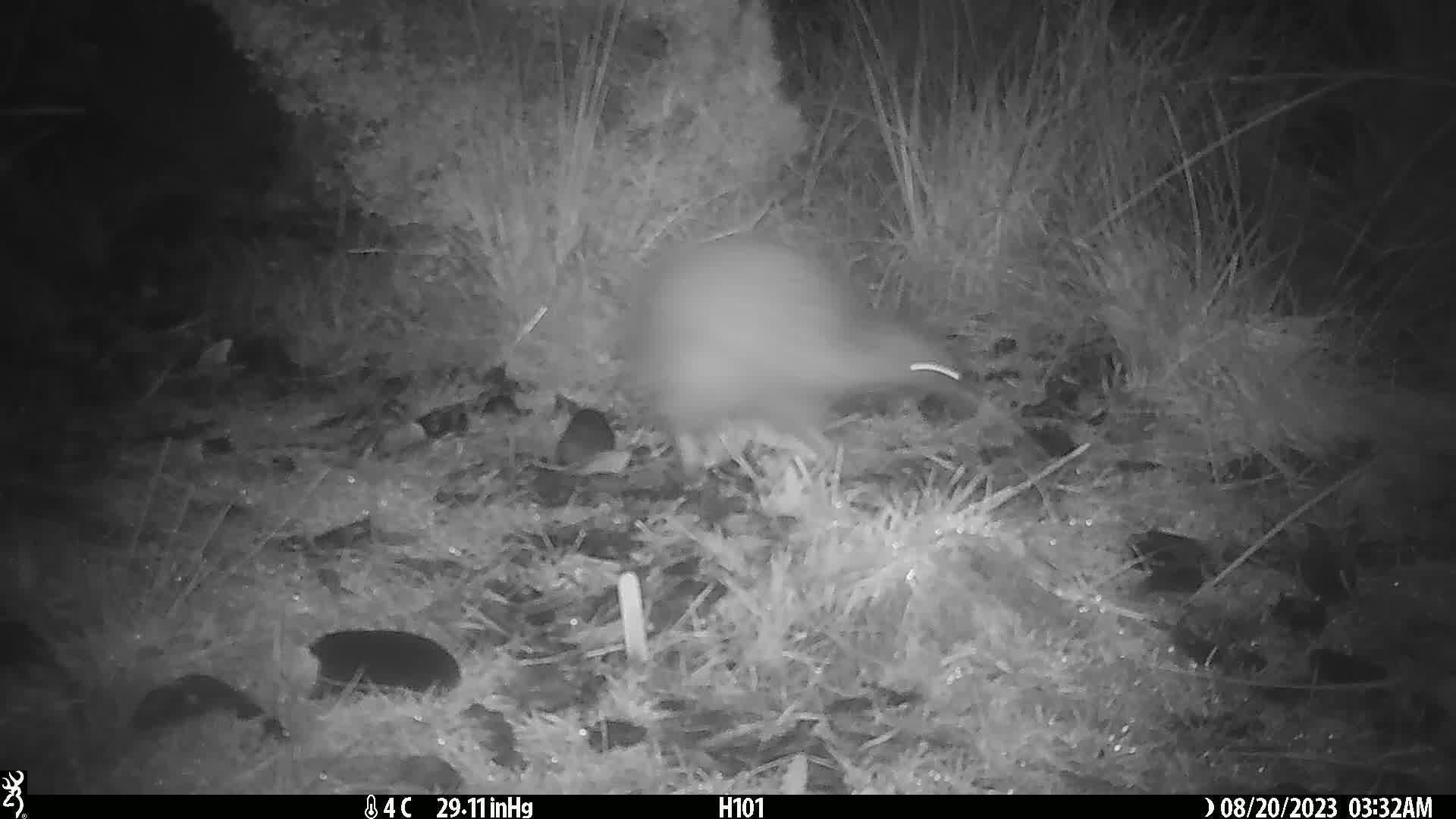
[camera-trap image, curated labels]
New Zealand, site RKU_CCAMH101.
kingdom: Animalia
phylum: Chordata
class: Aves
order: Apterygiformes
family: Apterygidae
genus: Apteryx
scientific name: Apteryx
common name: kiwi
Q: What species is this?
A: Kiwi (Apteryx).